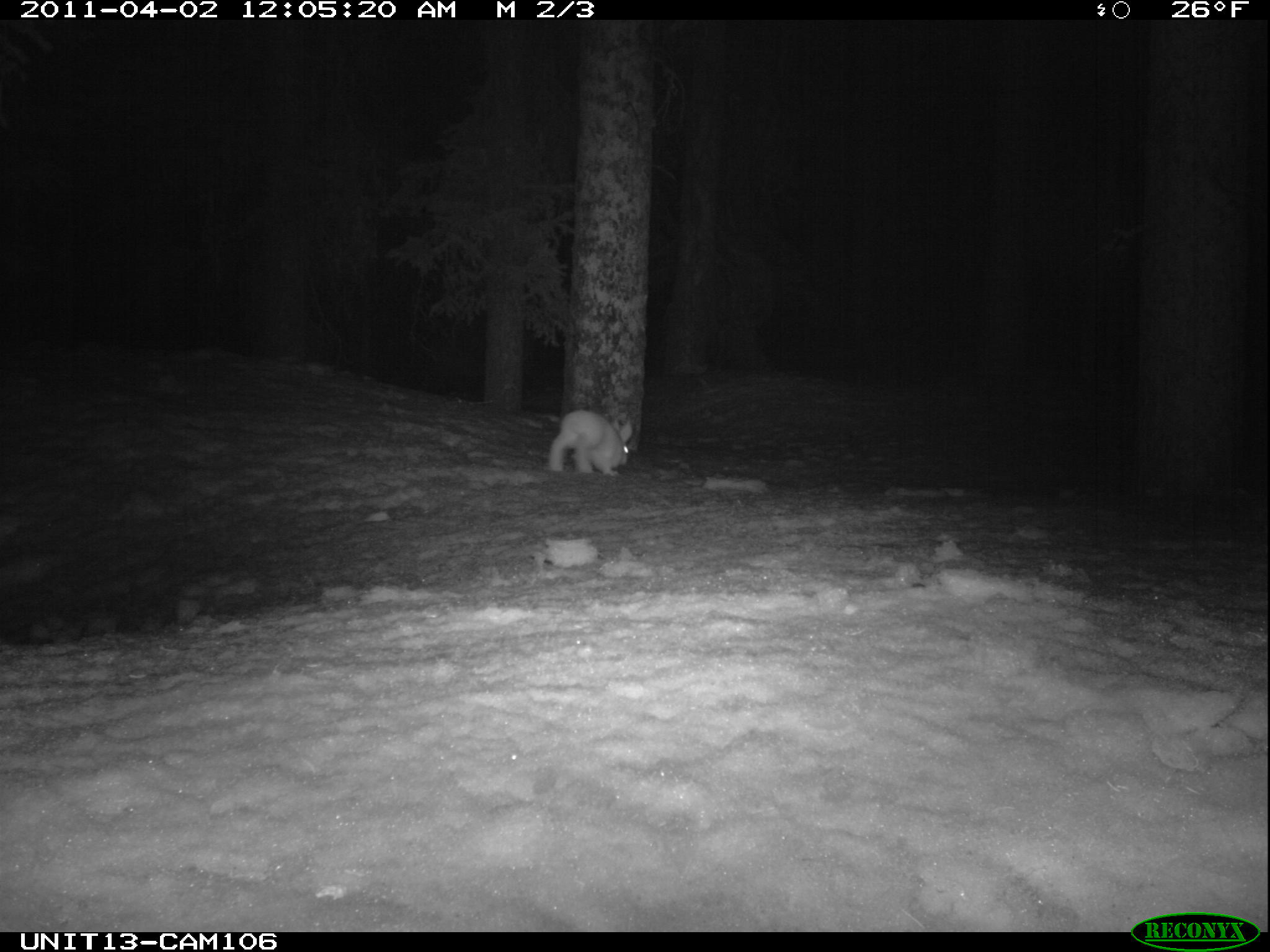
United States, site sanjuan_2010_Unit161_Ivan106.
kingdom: Animalia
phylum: Chordata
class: Mammalia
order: Lagomorpha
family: Leporidae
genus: Lepus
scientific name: Lepus americanus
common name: snowshoe hare